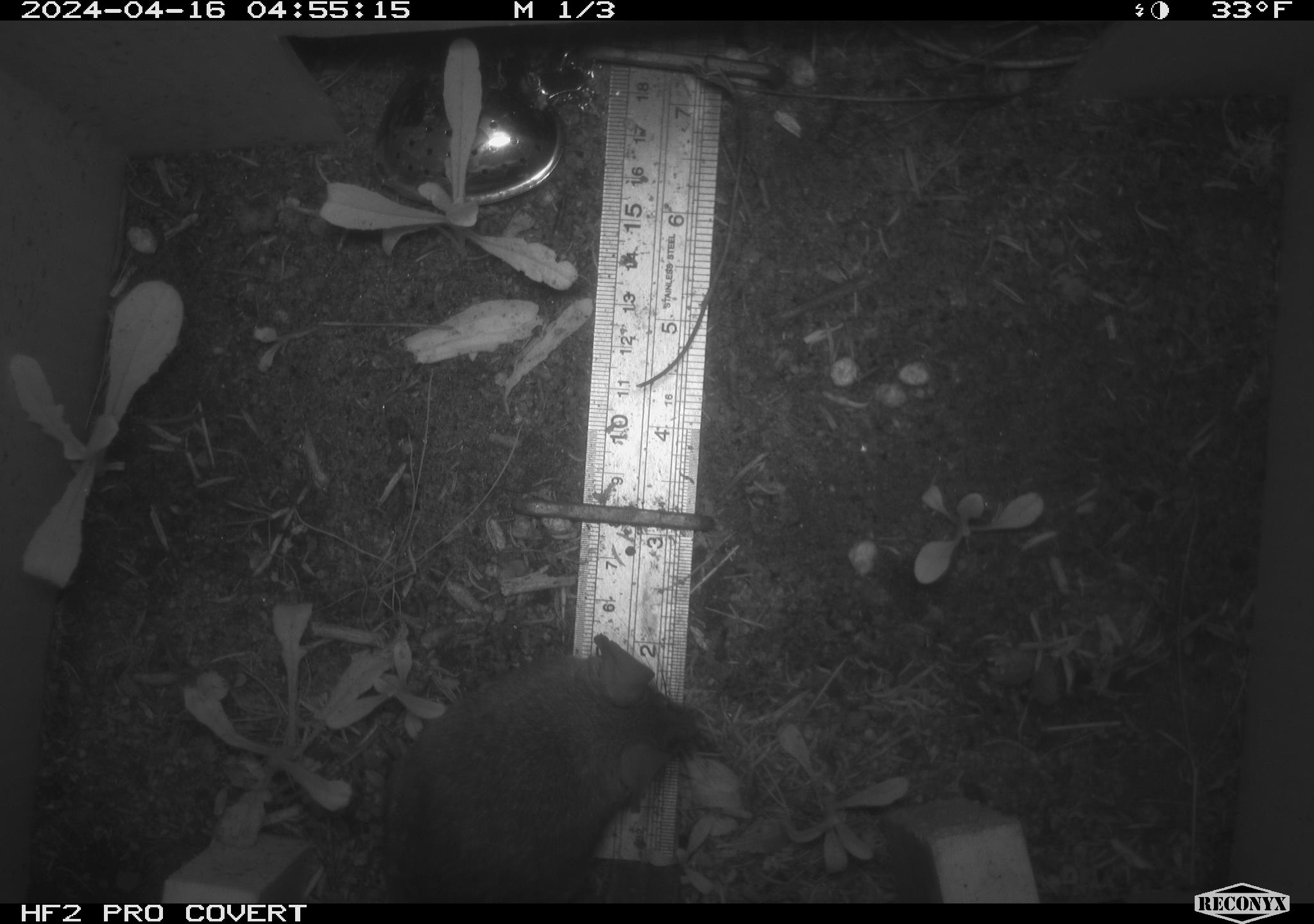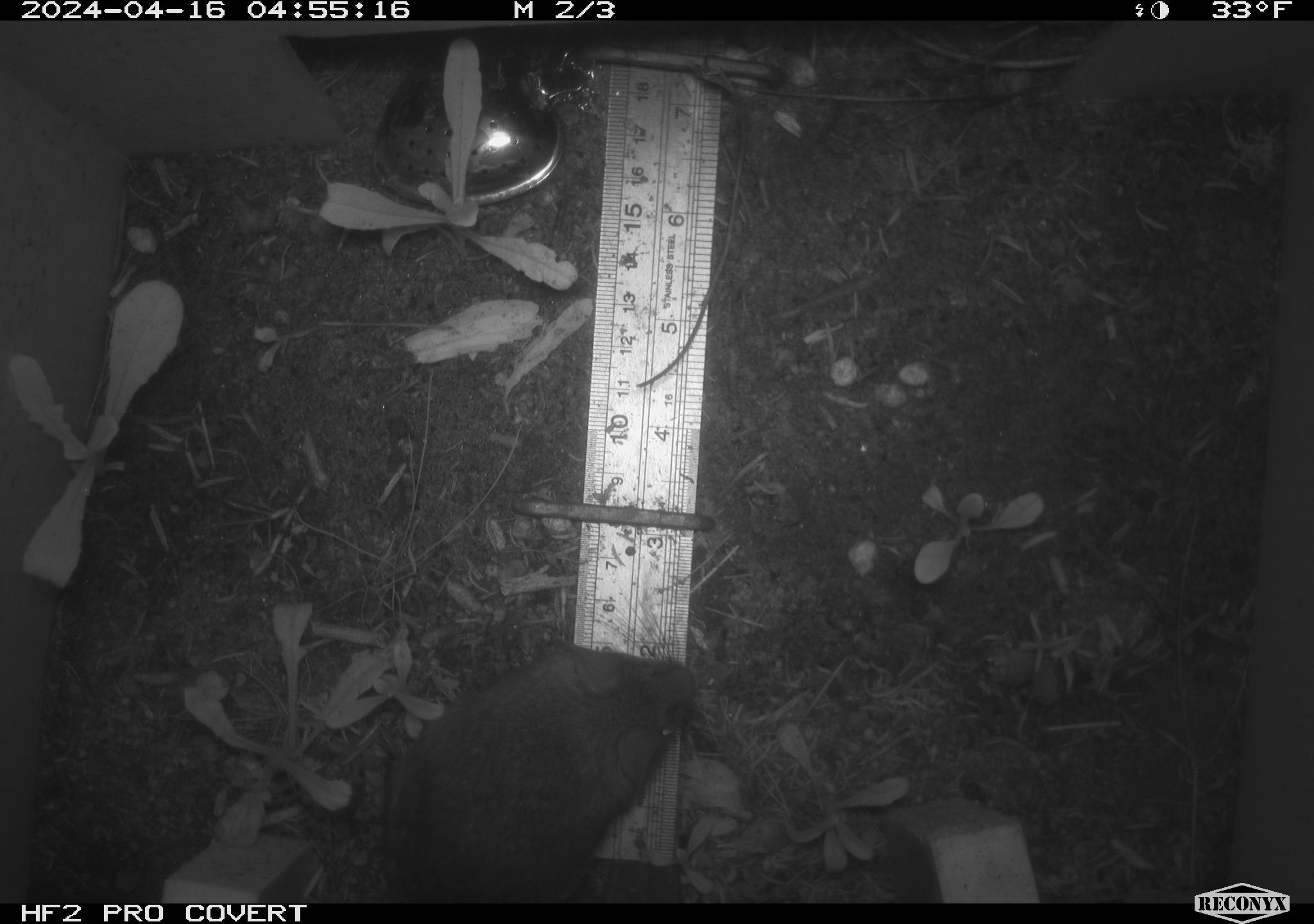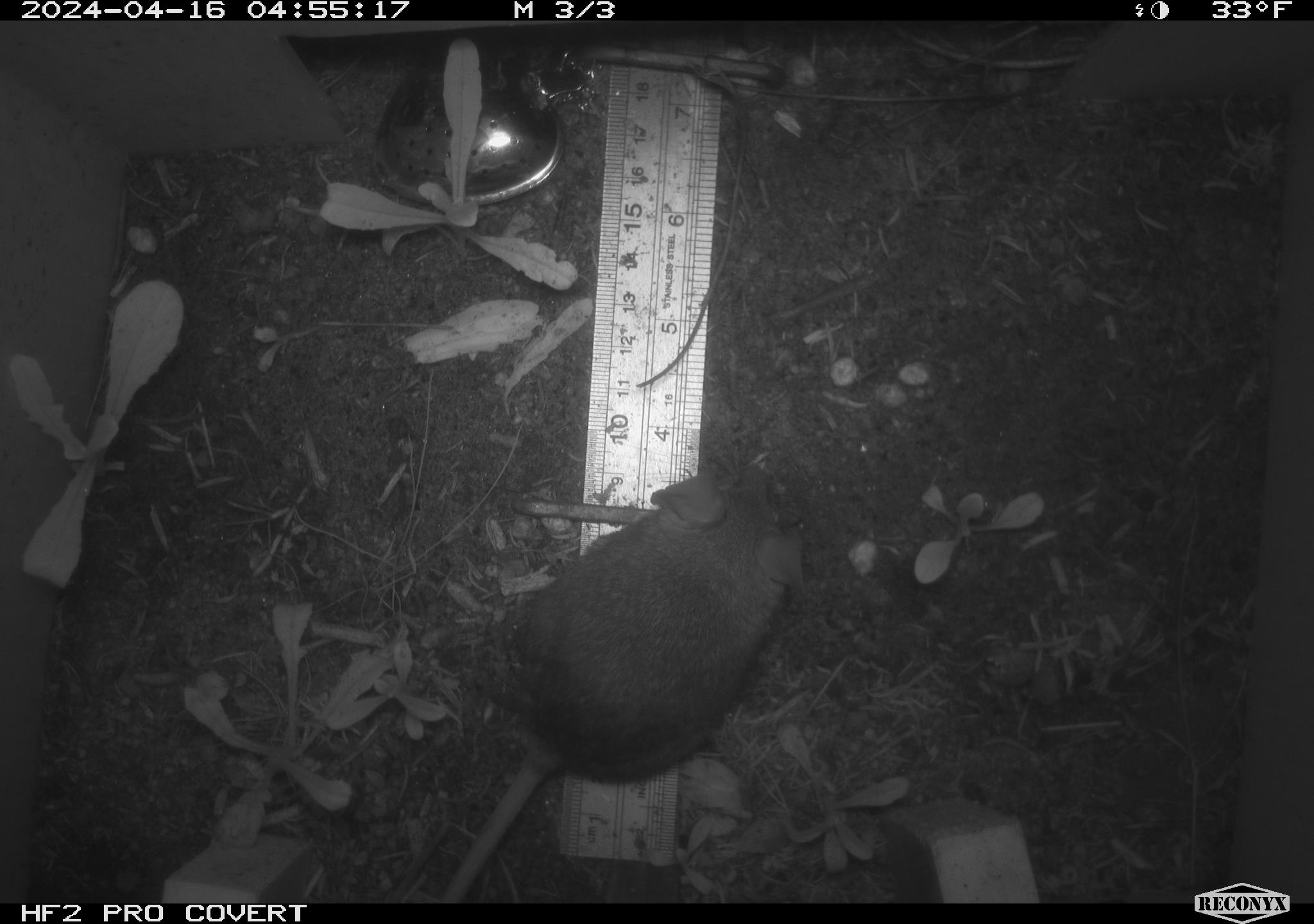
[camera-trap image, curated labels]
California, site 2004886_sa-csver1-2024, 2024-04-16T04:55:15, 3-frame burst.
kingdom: Animalia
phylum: Chordata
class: Mammalia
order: Rodentia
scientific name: Rodentia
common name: rodent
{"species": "rodent (Rodentia)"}